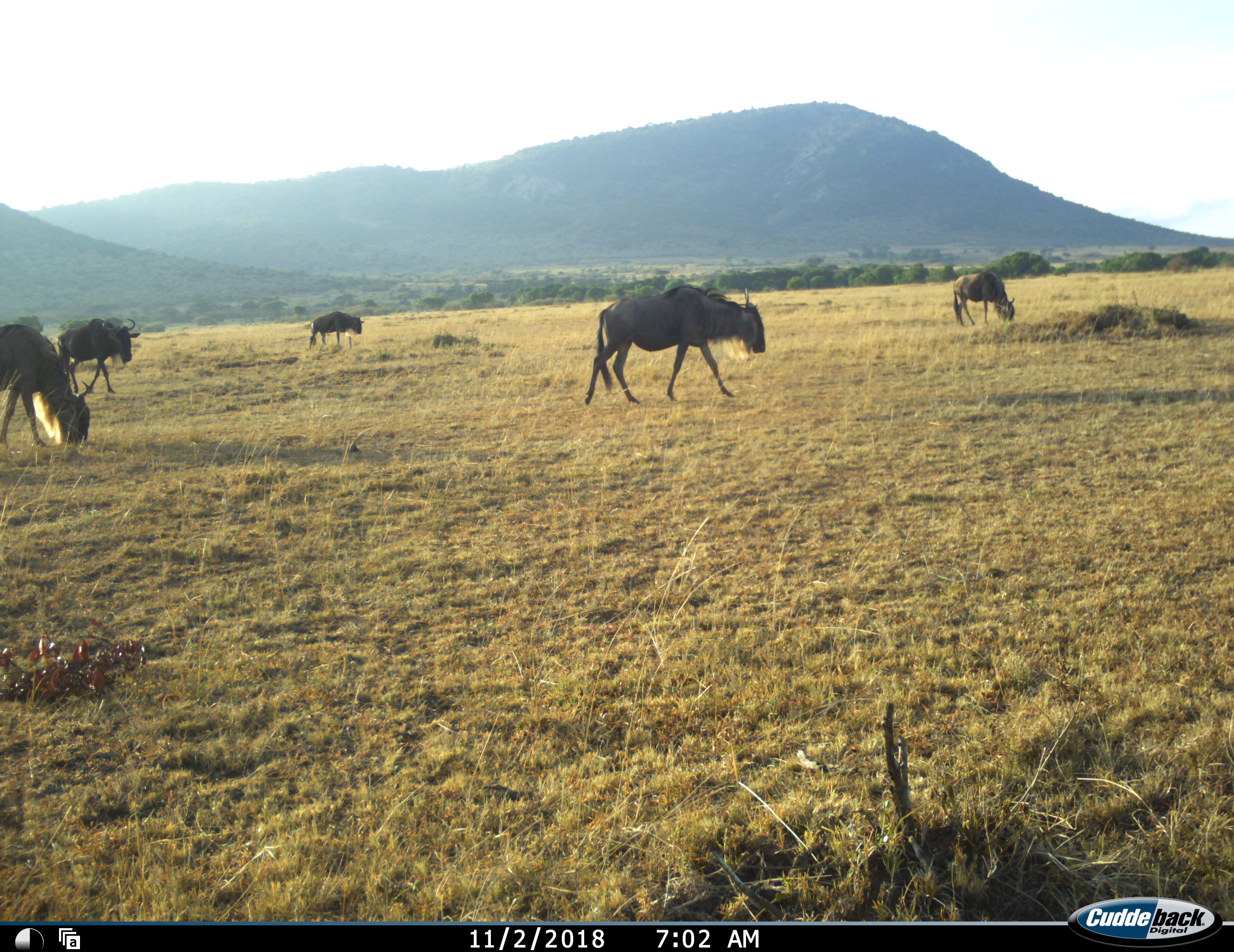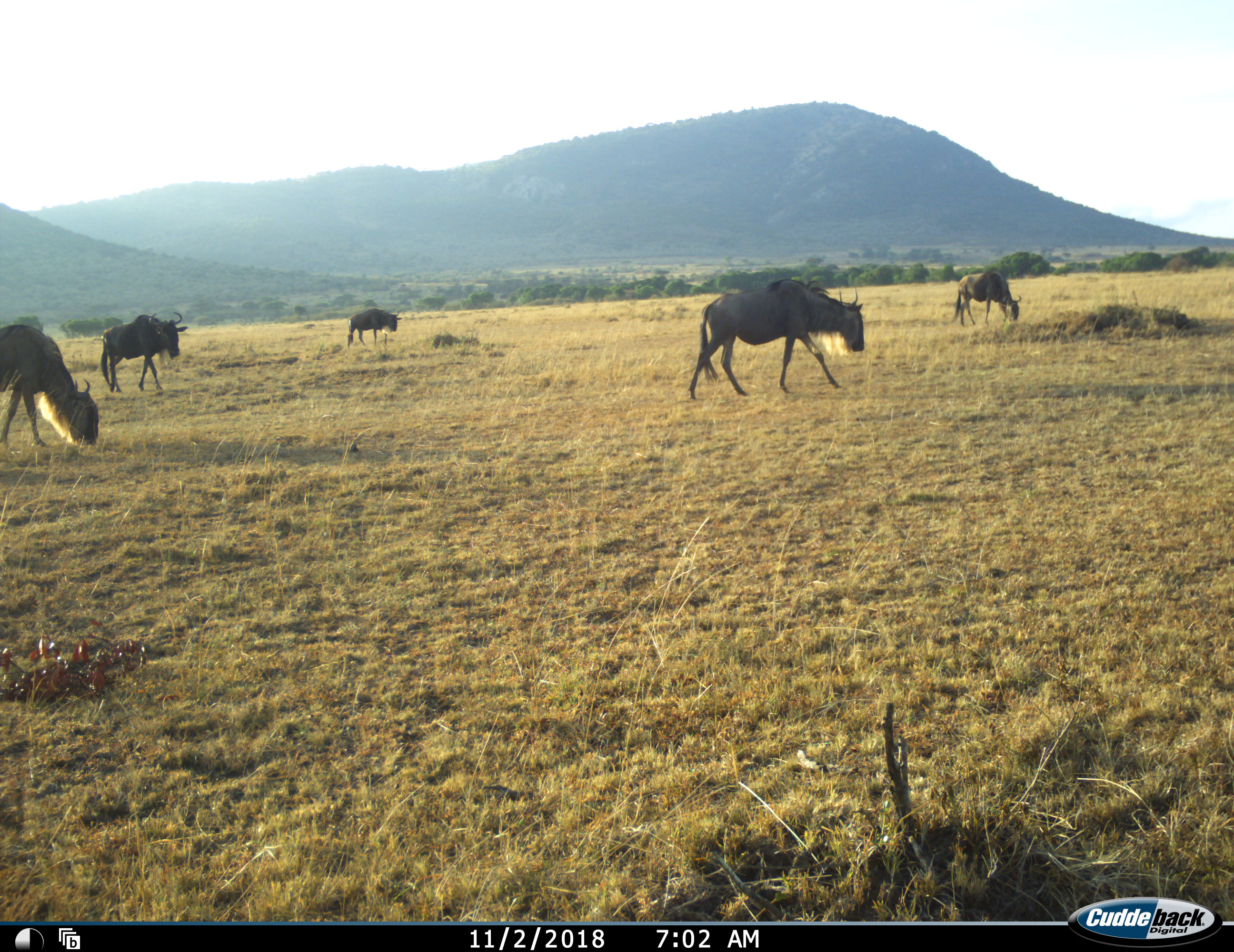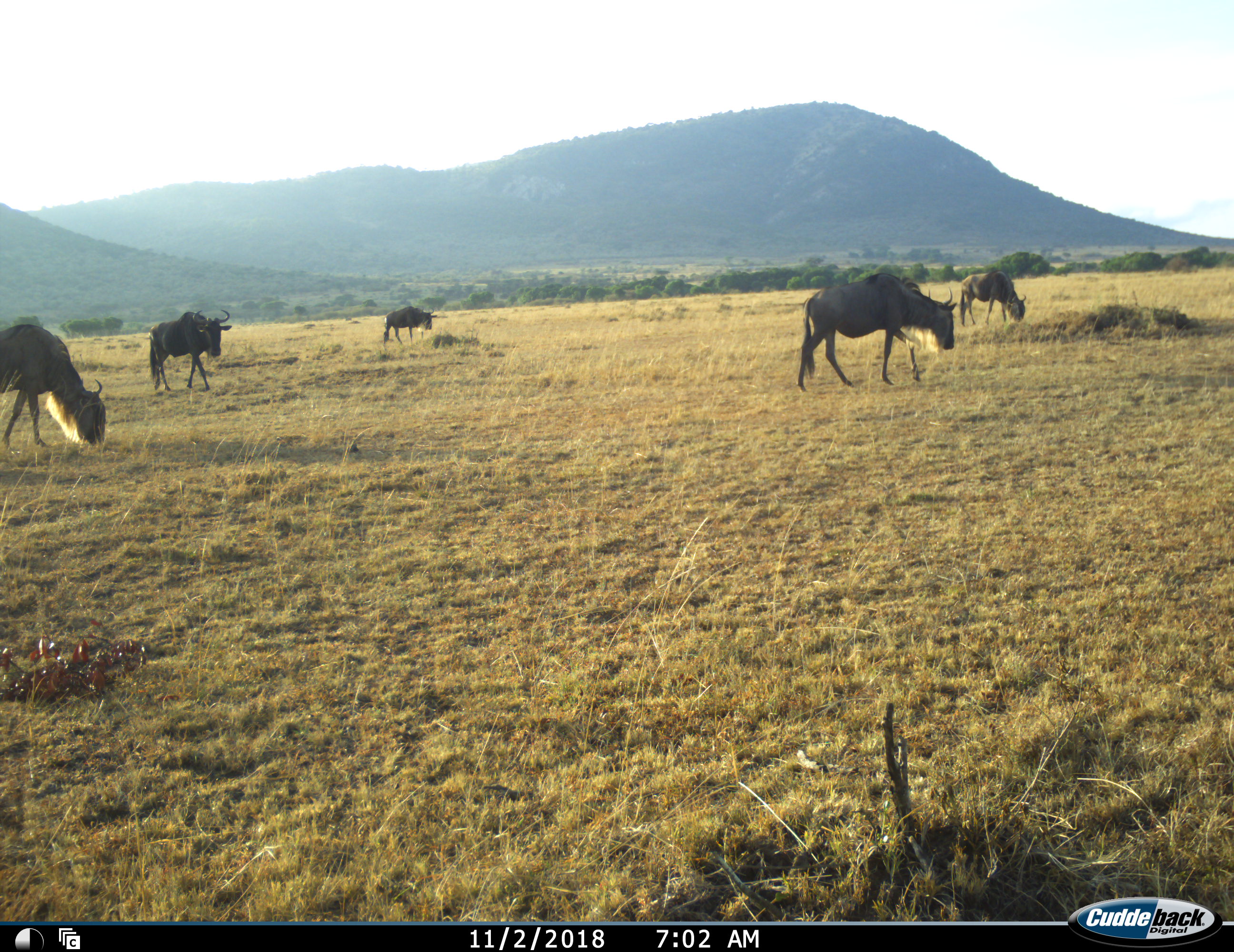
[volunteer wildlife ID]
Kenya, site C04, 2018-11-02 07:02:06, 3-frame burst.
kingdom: Animalia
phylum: Chordata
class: Mammalia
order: Artiodactyla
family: Bovidae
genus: Connochaetes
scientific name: Connochaetes taurinus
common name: common wildebeest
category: wildebeest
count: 5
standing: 36%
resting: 0%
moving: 91%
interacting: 0%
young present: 0%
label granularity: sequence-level